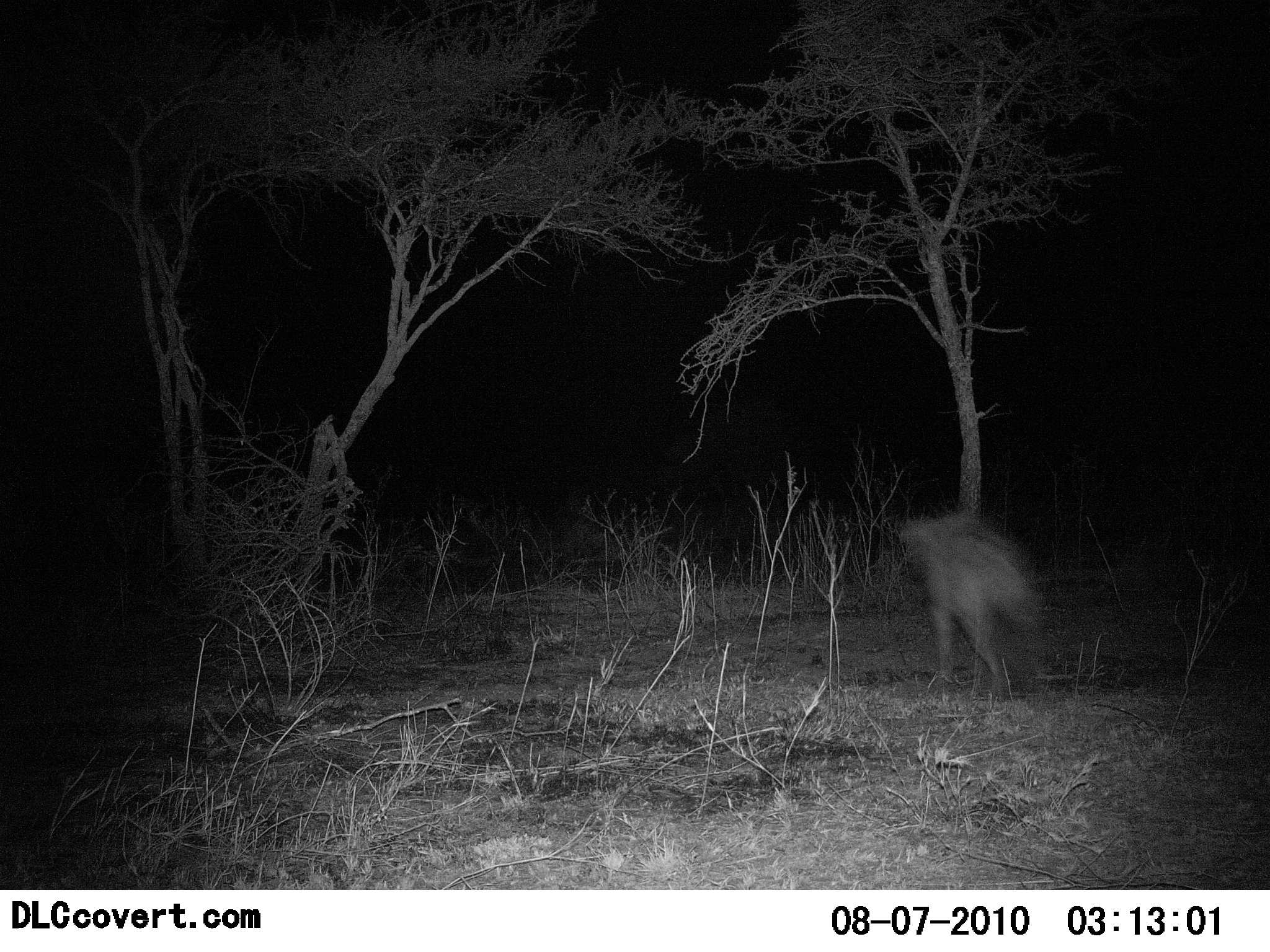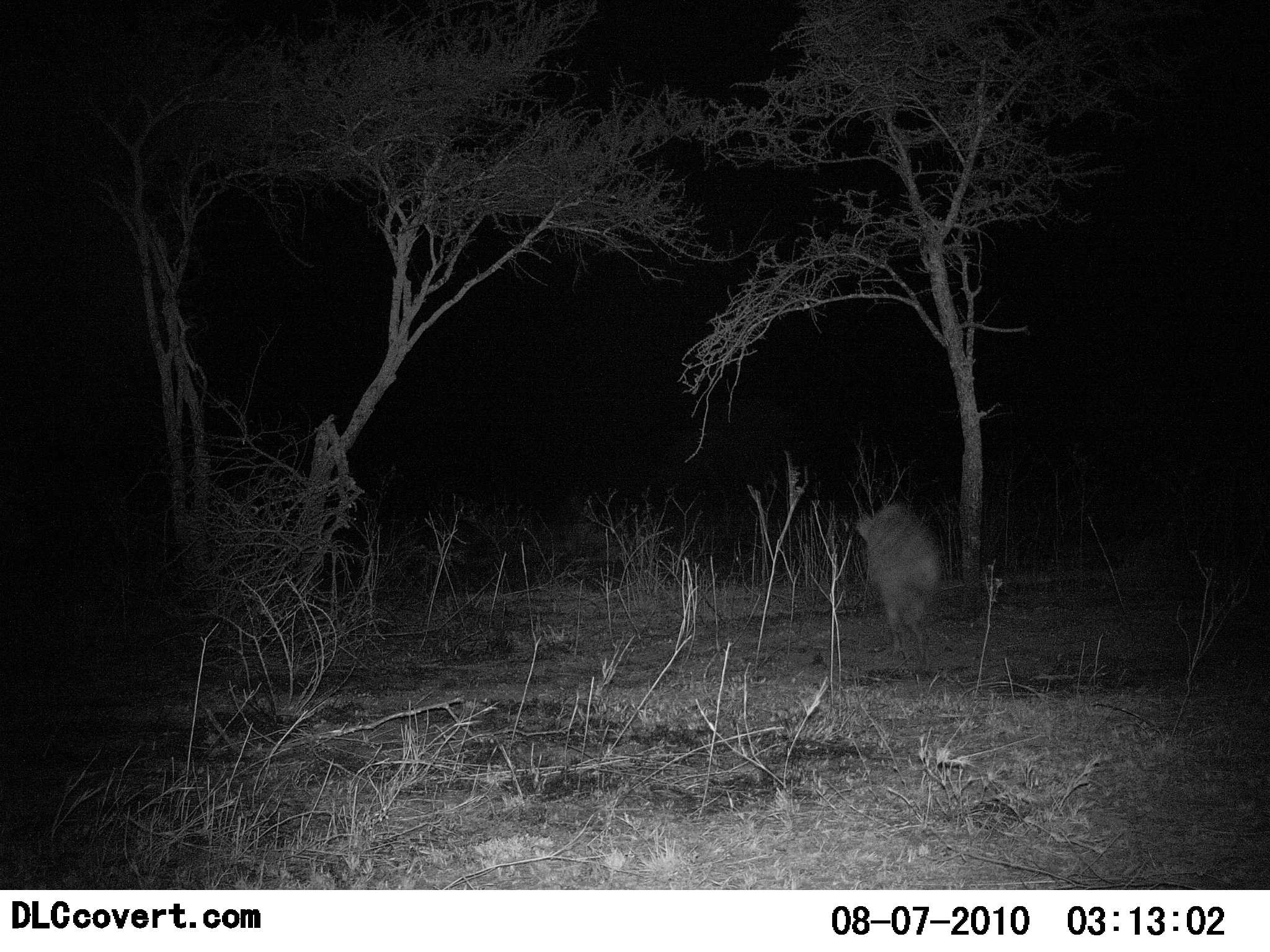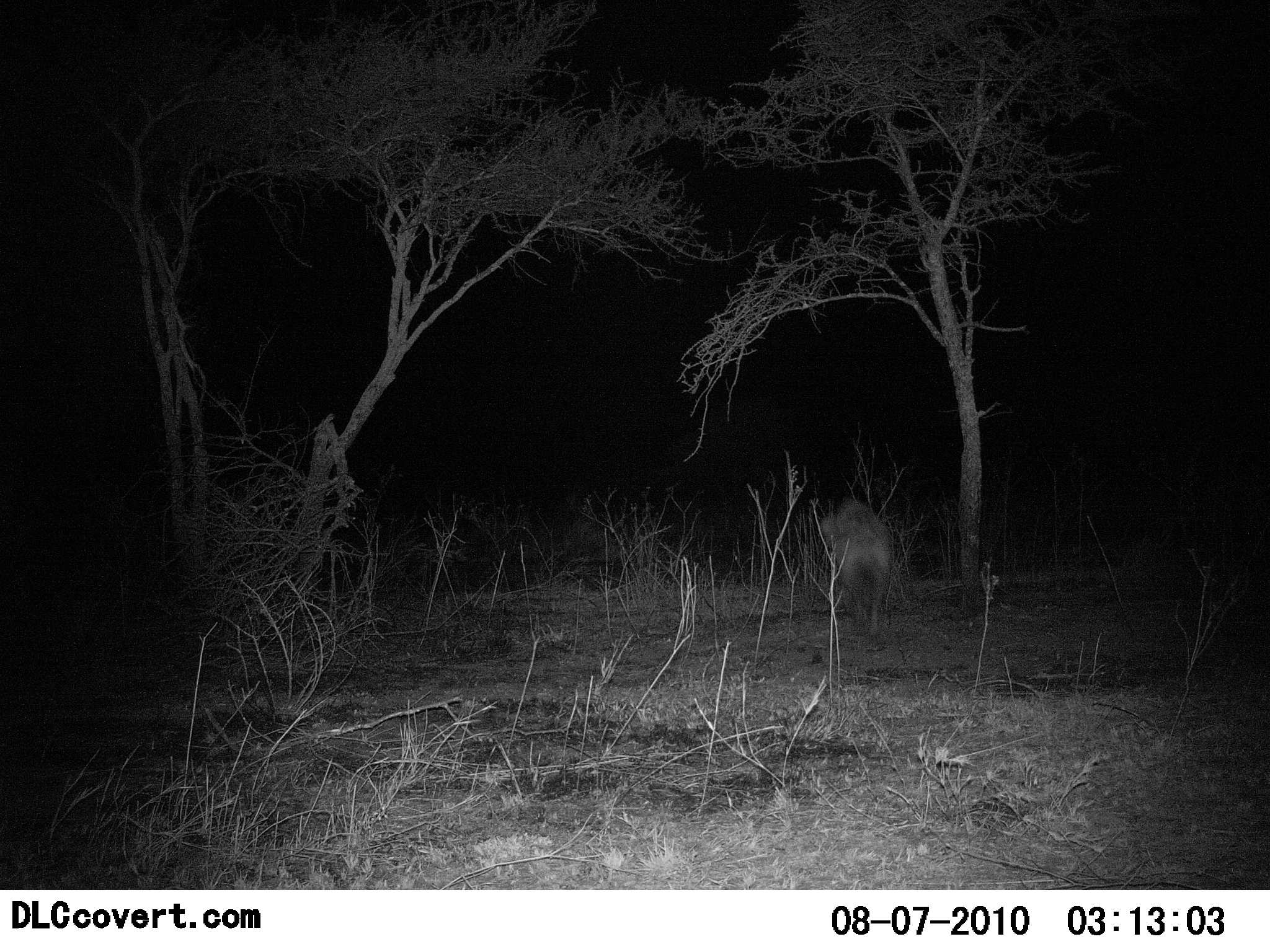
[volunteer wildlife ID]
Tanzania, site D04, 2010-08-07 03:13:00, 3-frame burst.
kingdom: Animalia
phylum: Chordata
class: Mammalia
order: Carnivora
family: Hyaenidae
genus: Crocuta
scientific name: Crocuta crocuta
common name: spotted hyena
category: hyenaspotted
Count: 1.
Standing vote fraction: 0%.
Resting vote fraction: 0%.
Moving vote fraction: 100%.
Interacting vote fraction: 0%.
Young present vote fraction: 0%.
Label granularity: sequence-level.